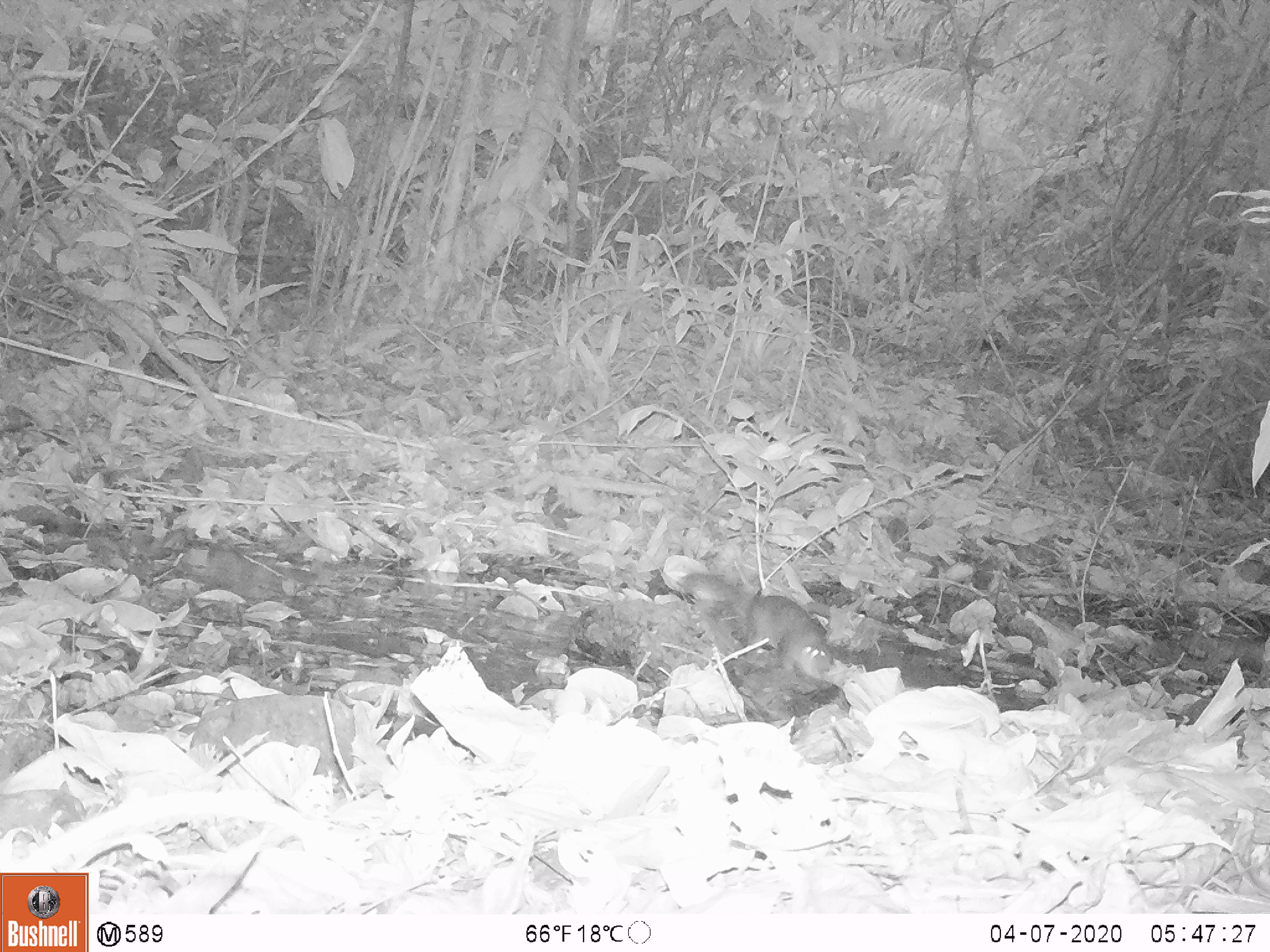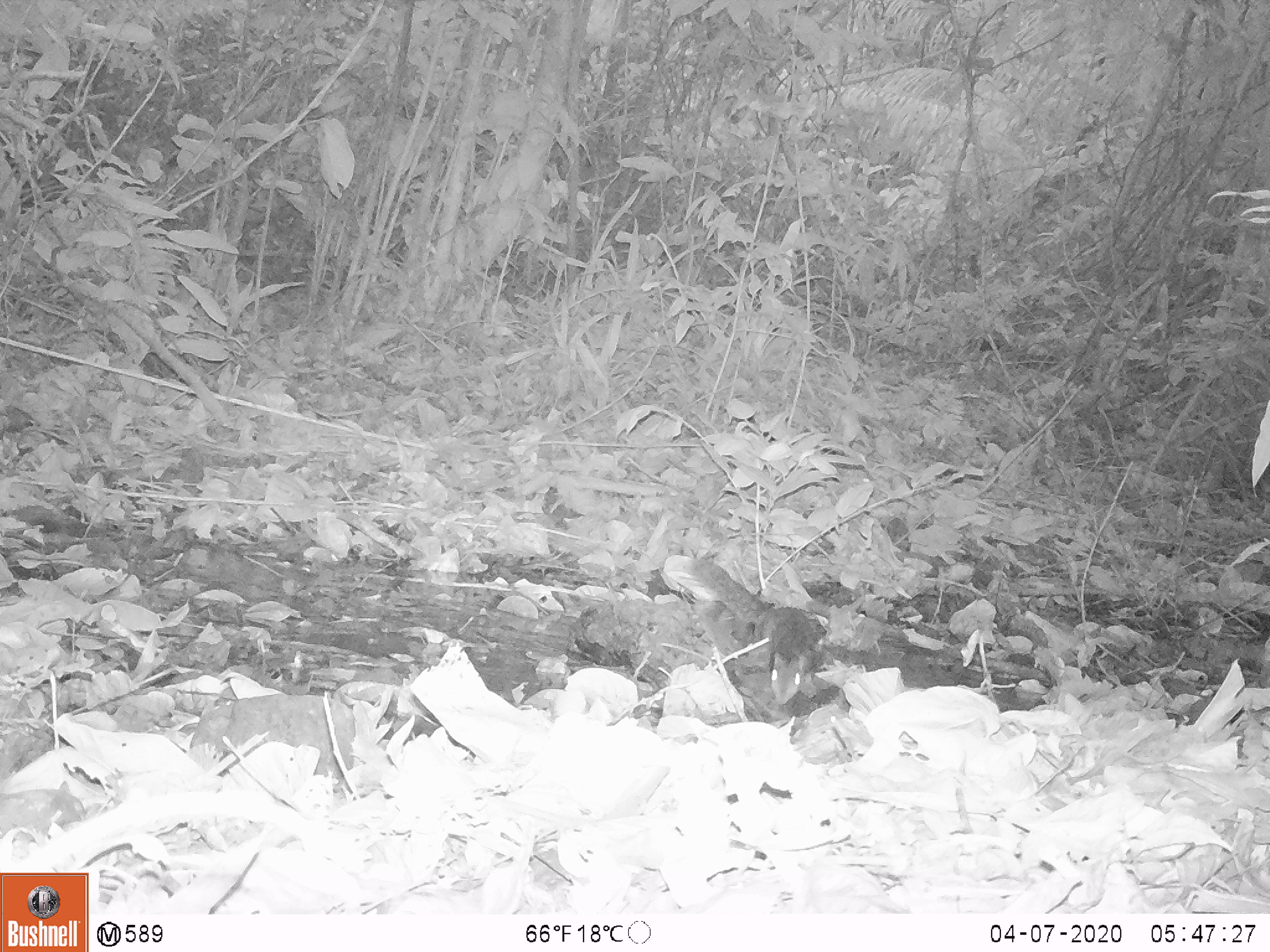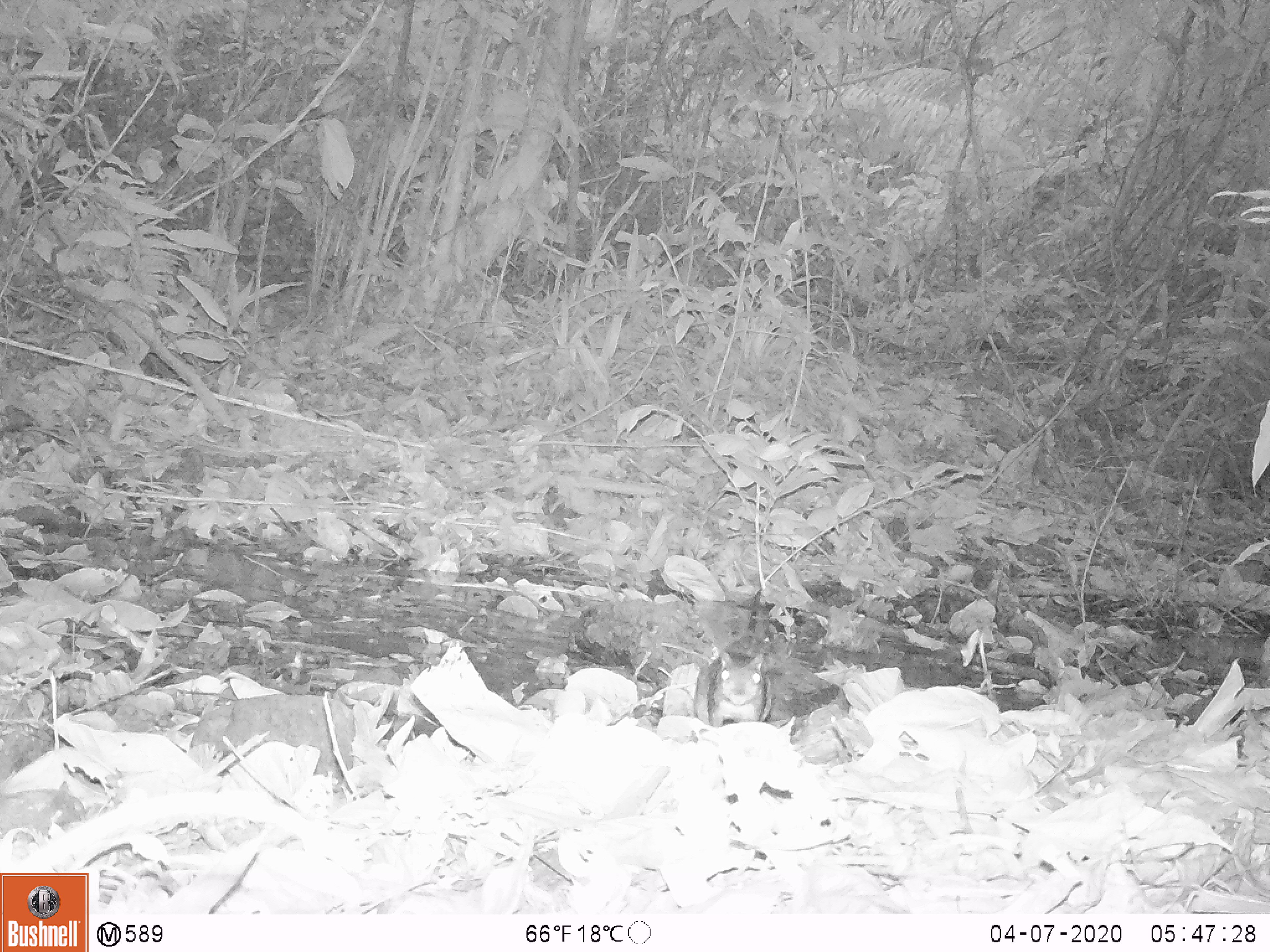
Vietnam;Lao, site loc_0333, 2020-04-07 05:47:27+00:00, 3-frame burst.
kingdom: Animalia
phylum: Chordata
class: Mammalia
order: Rodentia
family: Sciuridae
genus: Dremomys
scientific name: Dremomys rufigenis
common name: red-cheeked squirrel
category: red cheeked squirrel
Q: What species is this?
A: Red cheeked squirrel (red-cheeked squirrel) (Dremomys rufigenis).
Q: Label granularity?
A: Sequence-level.